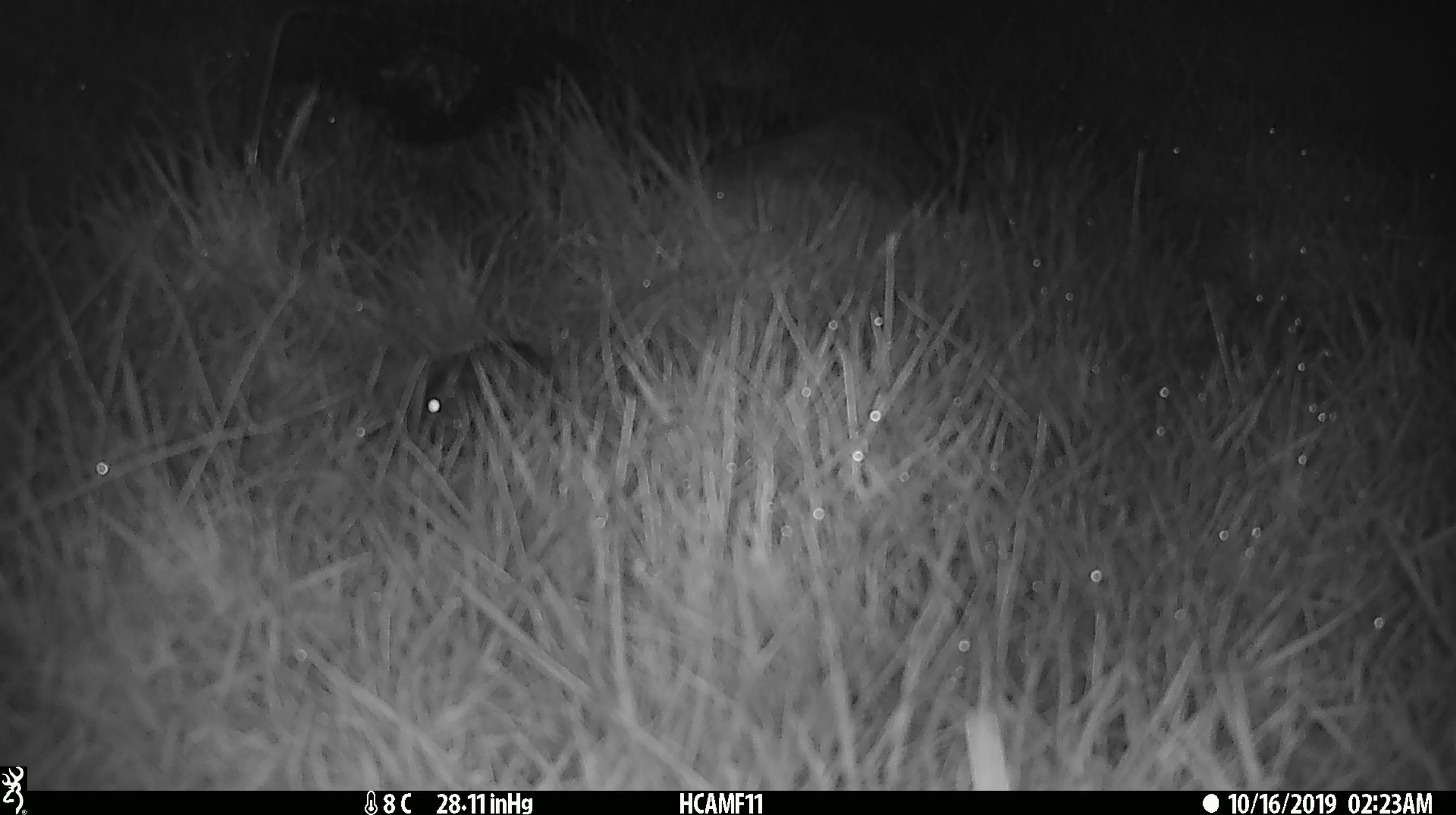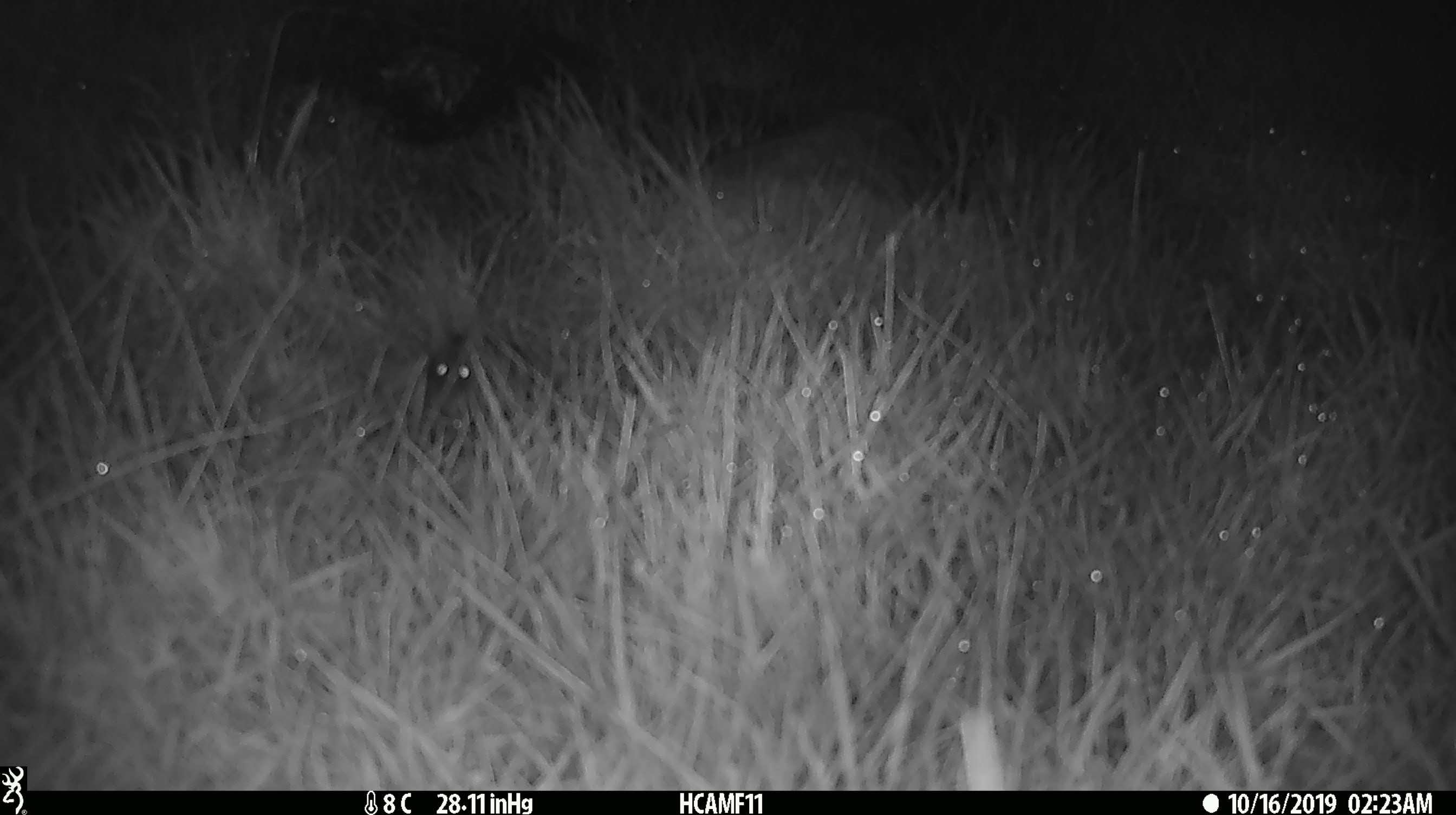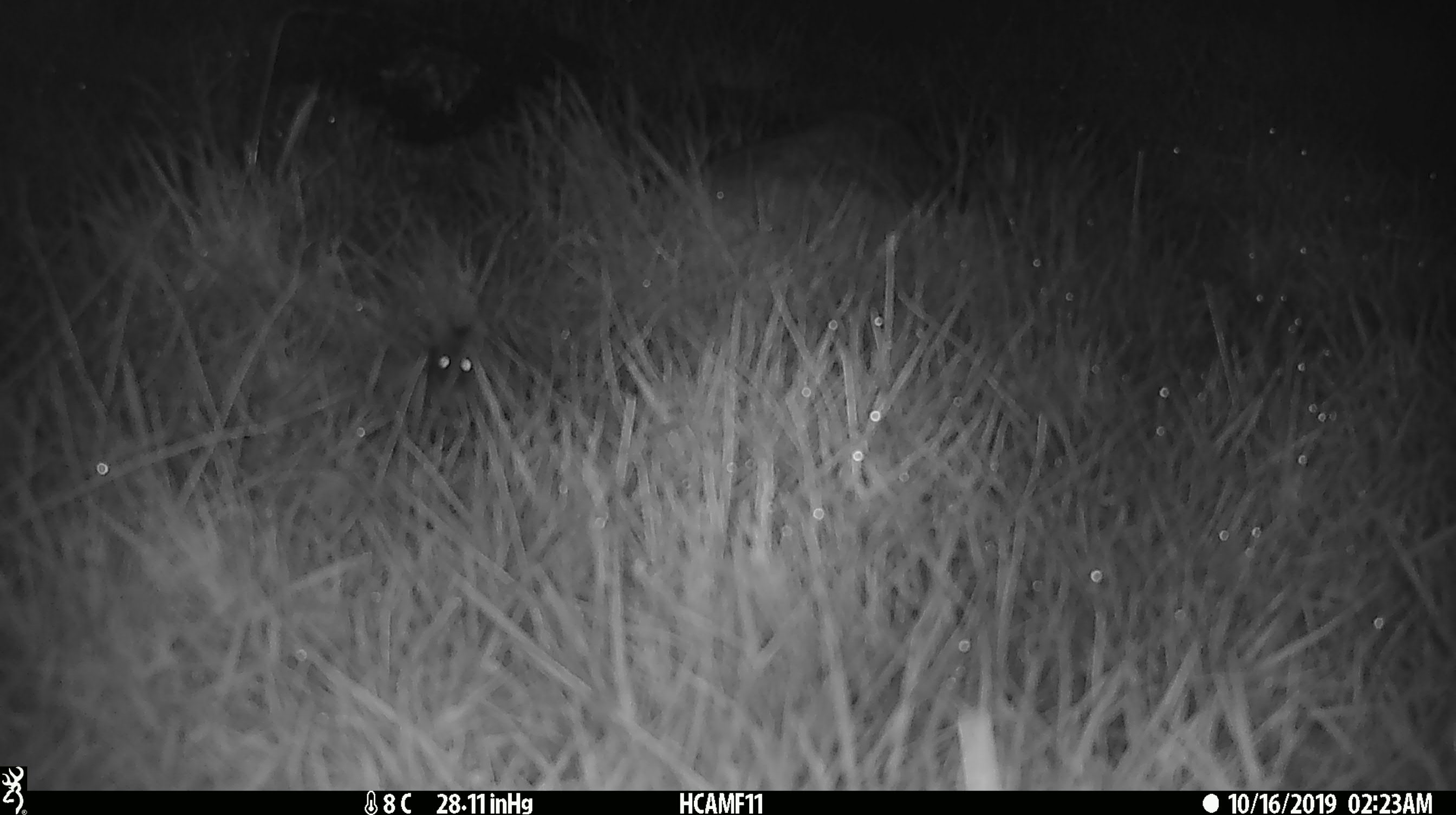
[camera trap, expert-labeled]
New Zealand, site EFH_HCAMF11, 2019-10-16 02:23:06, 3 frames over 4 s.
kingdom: Animalia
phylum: Chordata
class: Mammalia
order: Rodentia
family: Muridae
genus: Mus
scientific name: Mus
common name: mouse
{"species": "mouse (Mus)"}